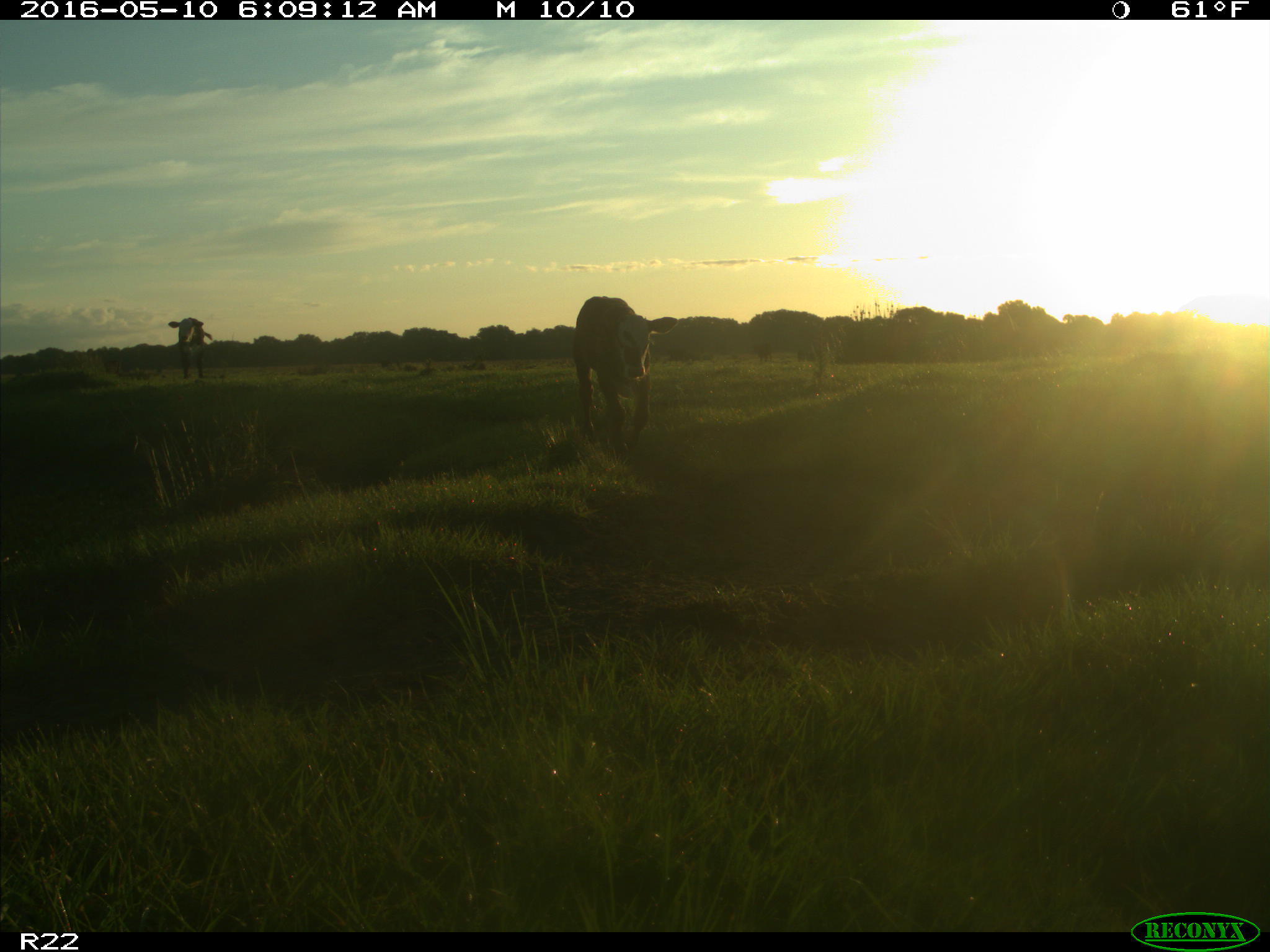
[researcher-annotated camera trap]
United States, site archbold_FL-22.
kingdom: Animalia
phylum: Chordata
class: Mammalia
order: Artiodactyla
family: Bovidae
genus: Bos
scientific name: Bos taurus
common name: domestic cow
Bos taurus (domestic cow).